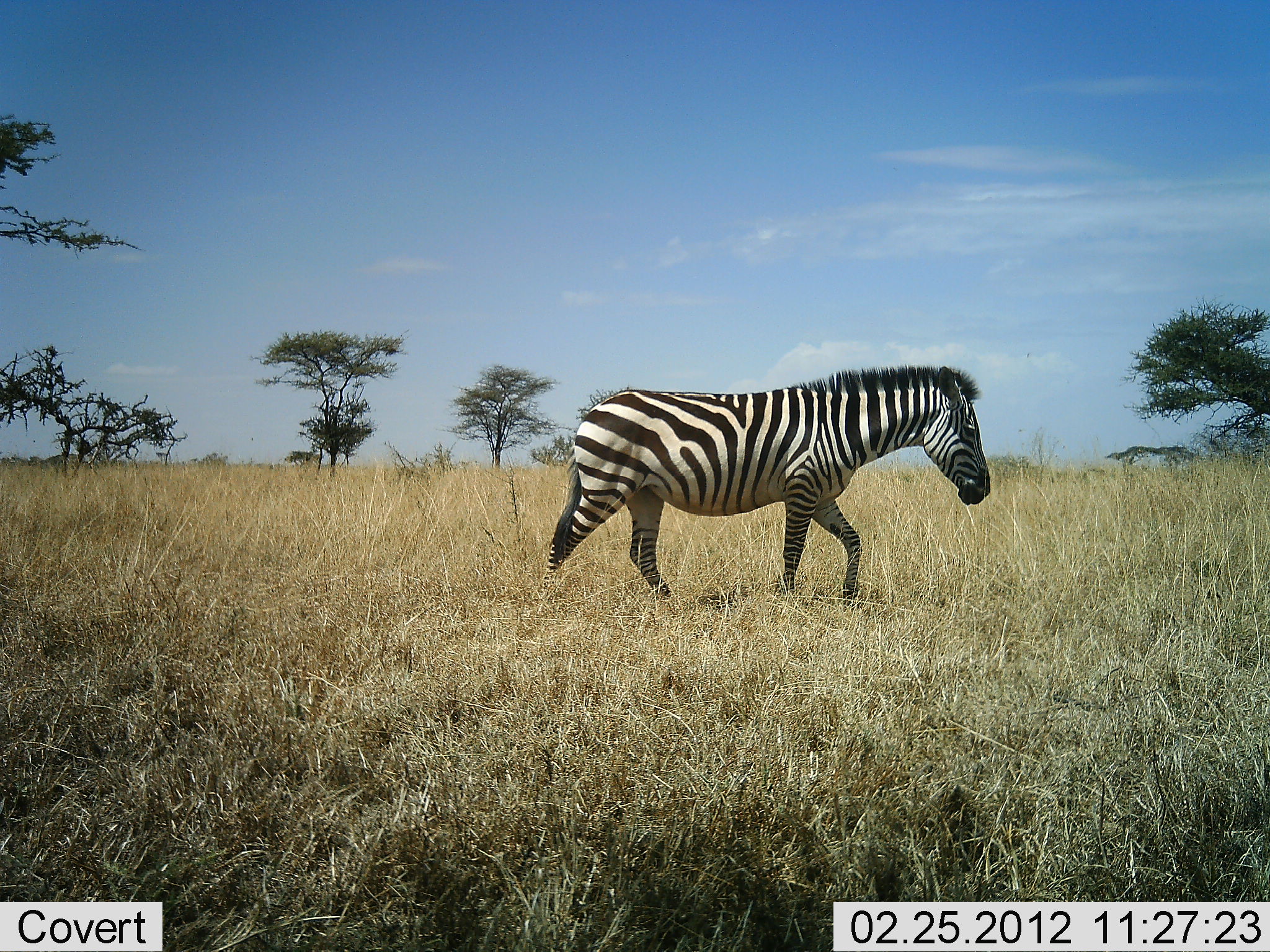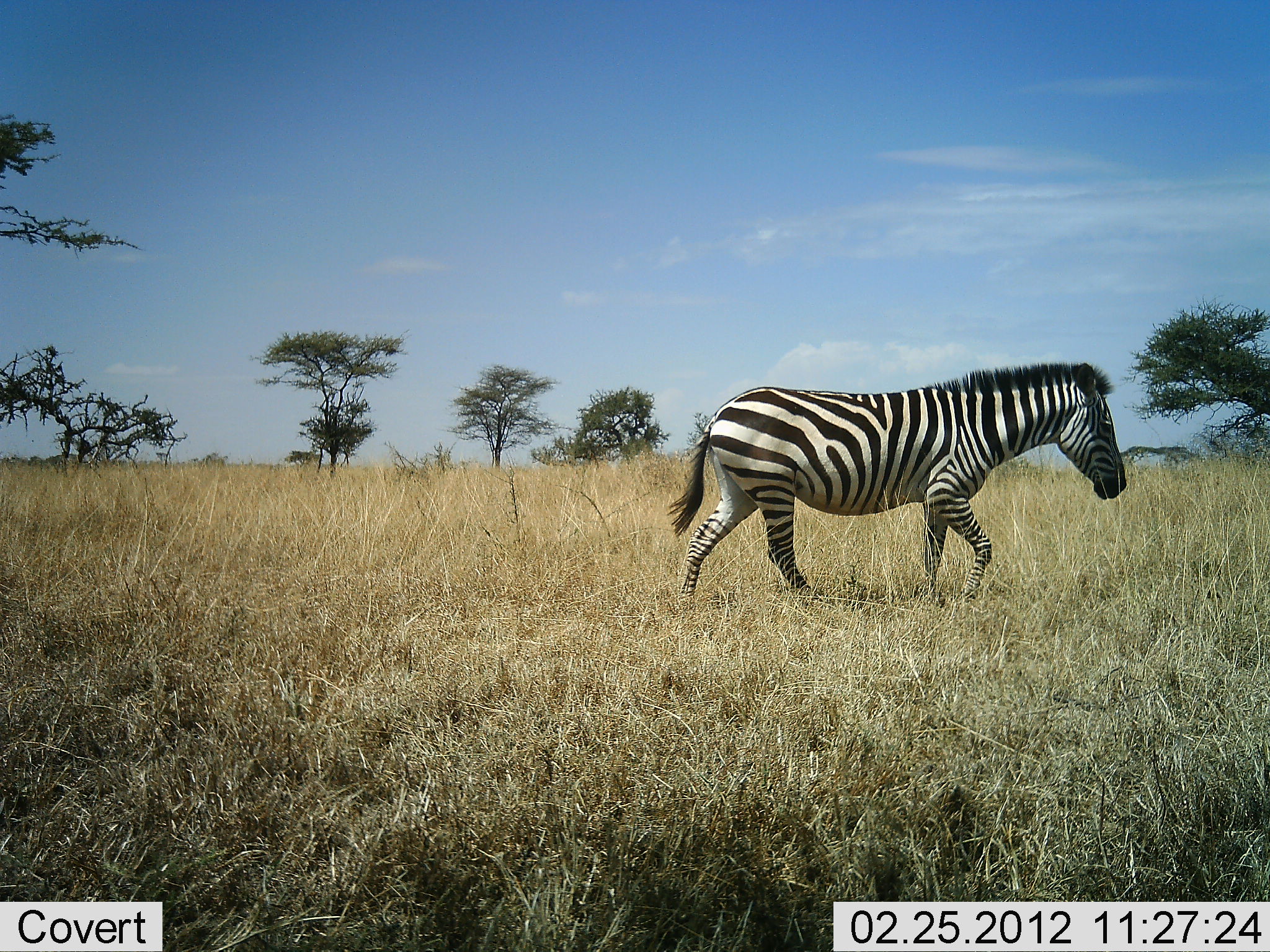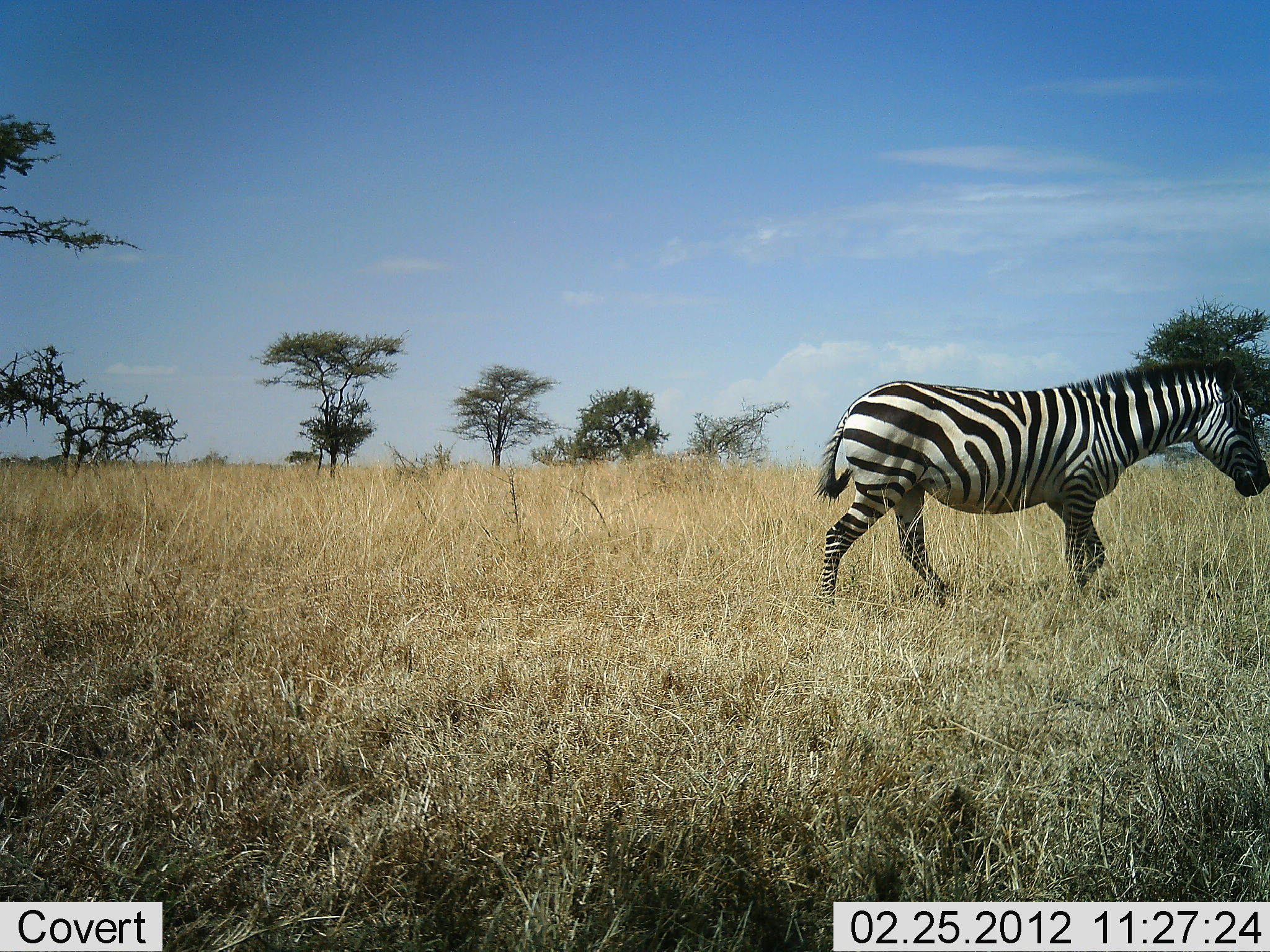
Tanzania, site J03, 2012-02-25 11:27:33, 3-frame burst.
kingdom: Animalia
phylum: Chordata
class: Mammalia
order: Perissodactyla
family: Equidae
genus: Equus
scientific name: Equus quagga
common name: plains zebra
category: zebra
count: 1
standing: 9%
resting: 0%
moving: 95%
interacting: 0%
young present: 0%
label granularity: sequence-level